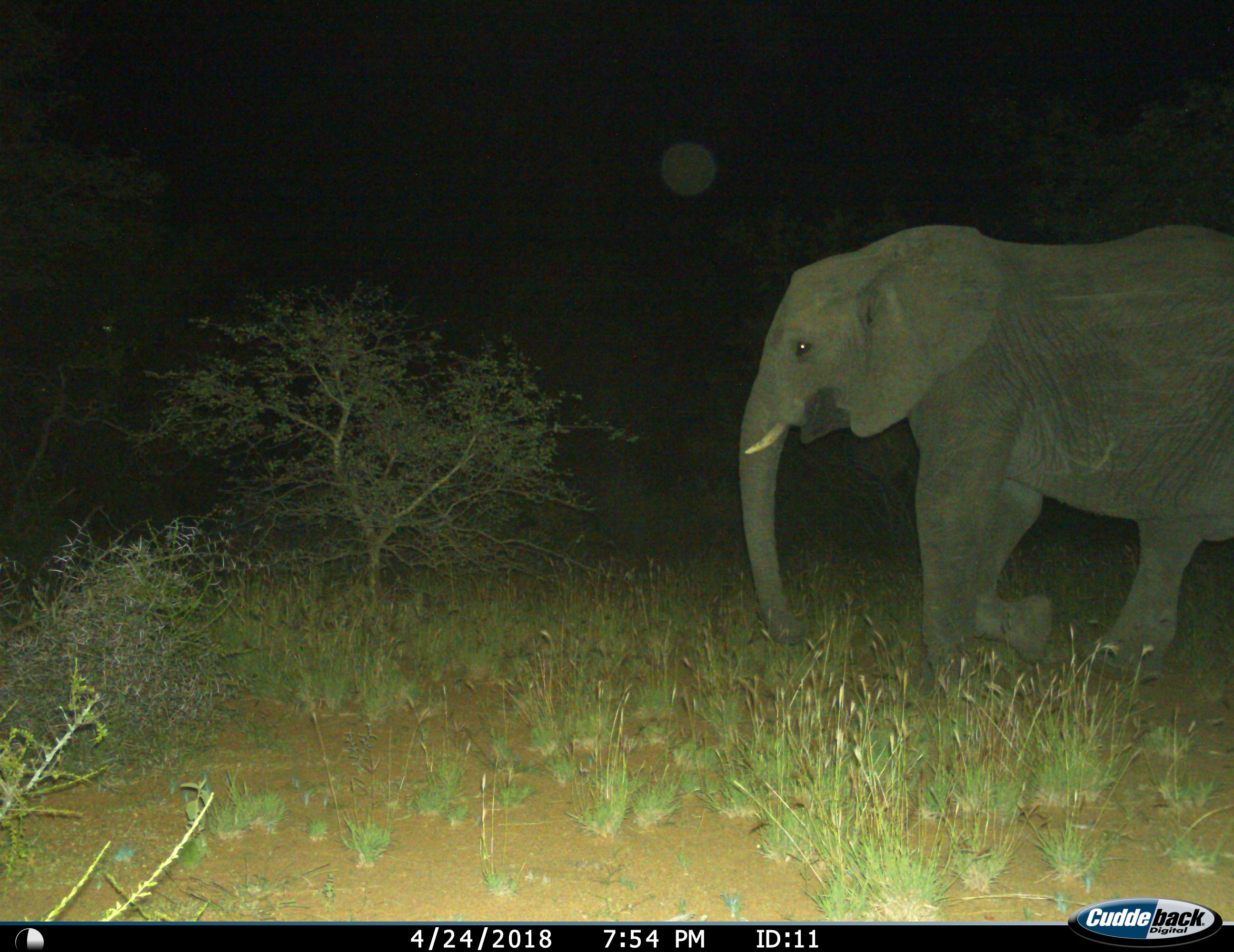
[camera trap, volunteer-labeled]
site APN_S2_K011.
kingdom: Animalia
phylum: Chordata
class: Mammalia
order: Proboscidea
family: Elephantidae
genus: Loxodonta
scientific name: Loxodonta africana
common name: african bush elephant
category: elephant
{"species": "elephant (african bush elephant) (Loxodonta africana)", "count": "1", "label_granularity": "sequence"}